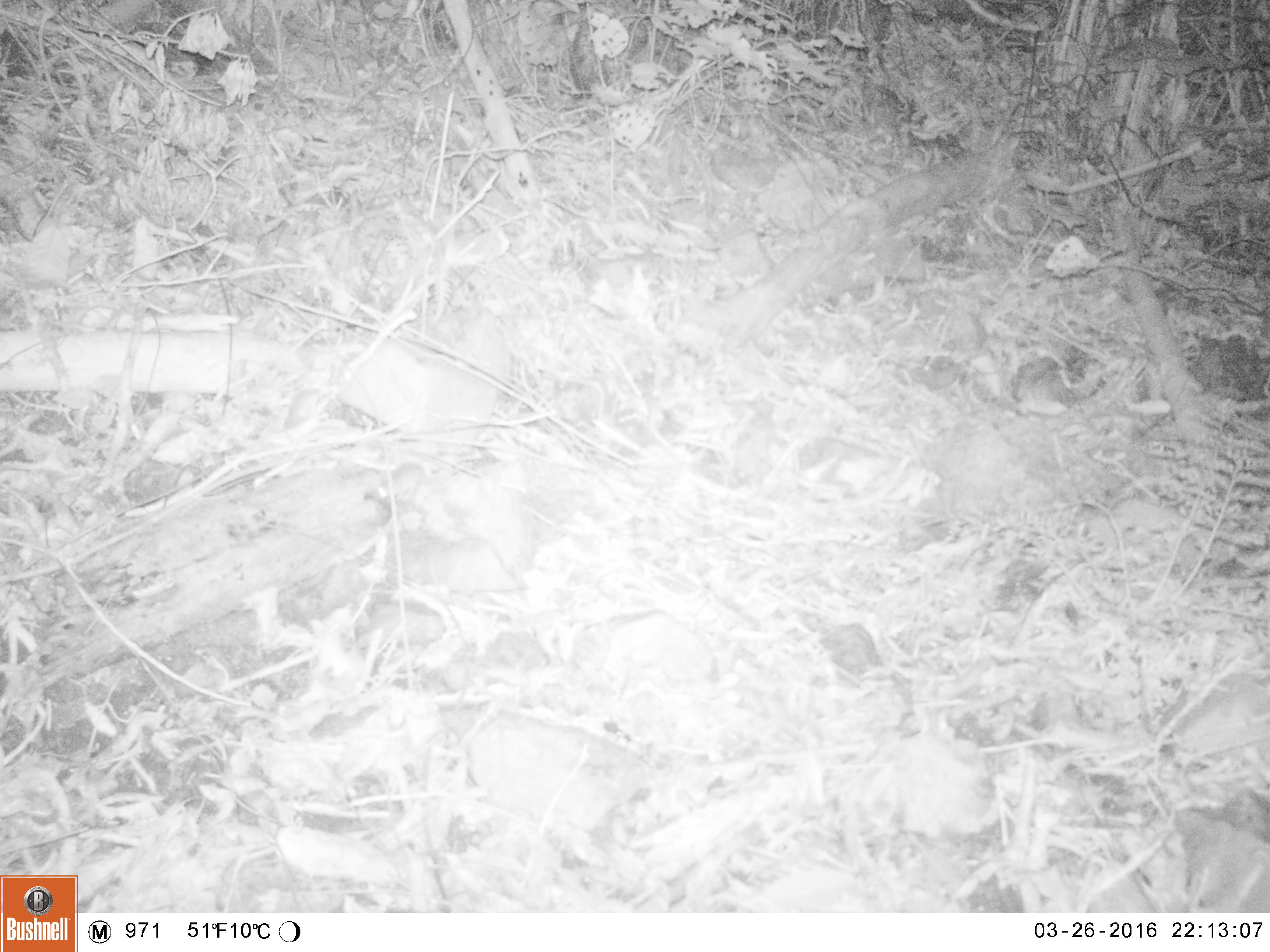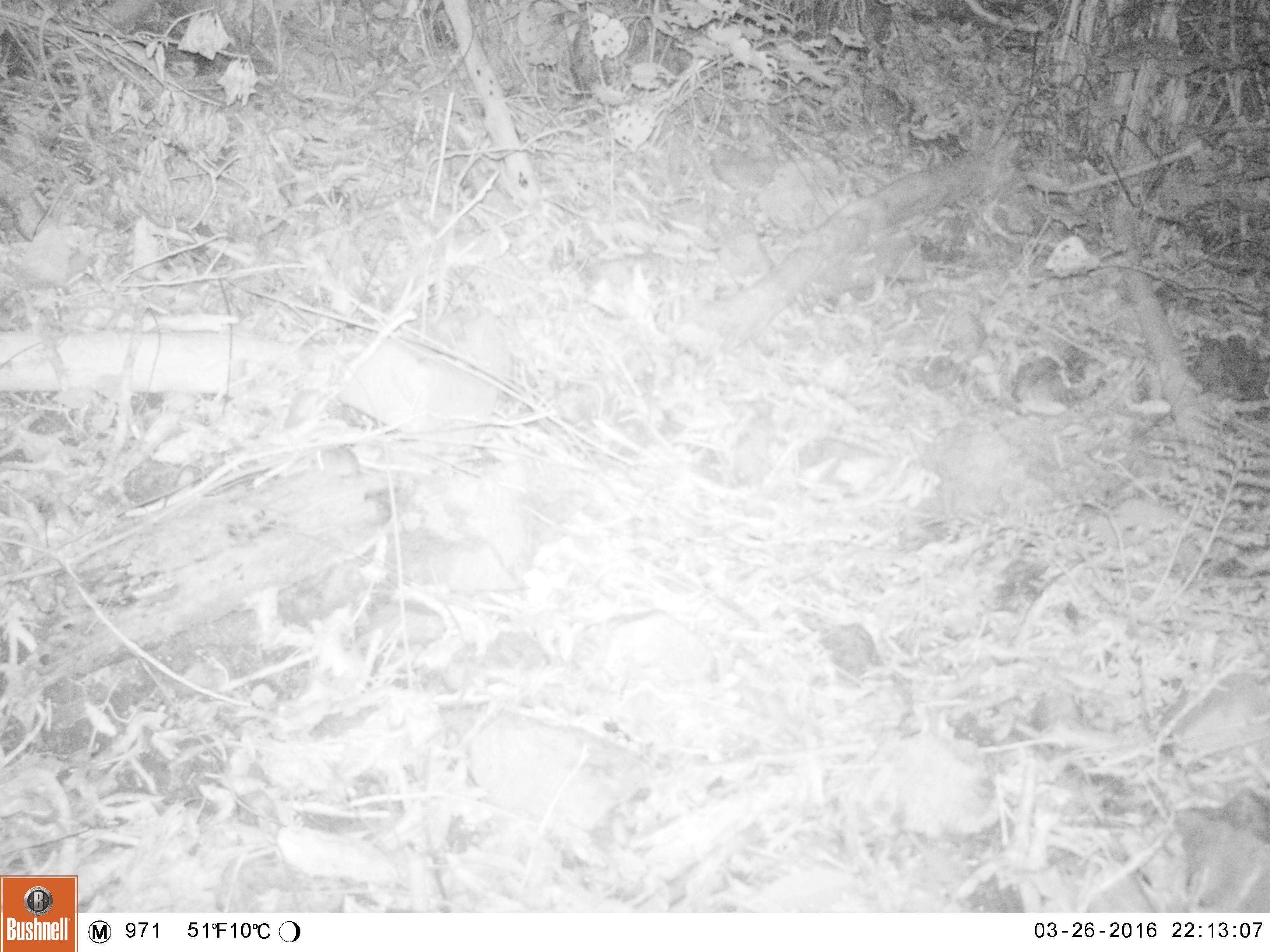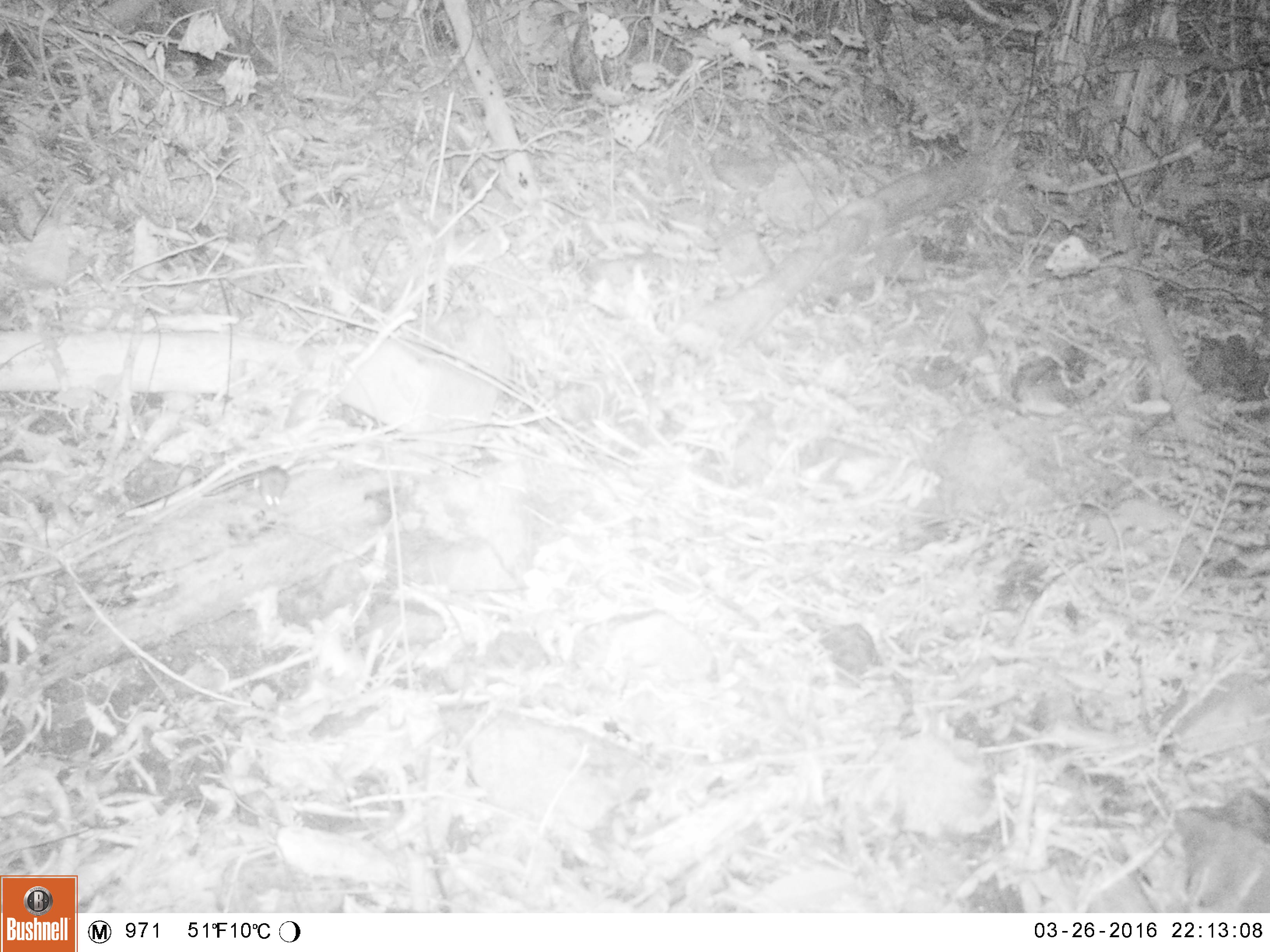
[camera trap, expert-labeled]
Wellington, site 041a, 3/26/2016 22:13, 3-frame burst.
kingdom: Animalia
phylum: Chordata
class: Mammalia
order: Rodentia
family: Muridae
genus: Mus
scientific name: Mus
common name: mouse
Mouse (Mus).